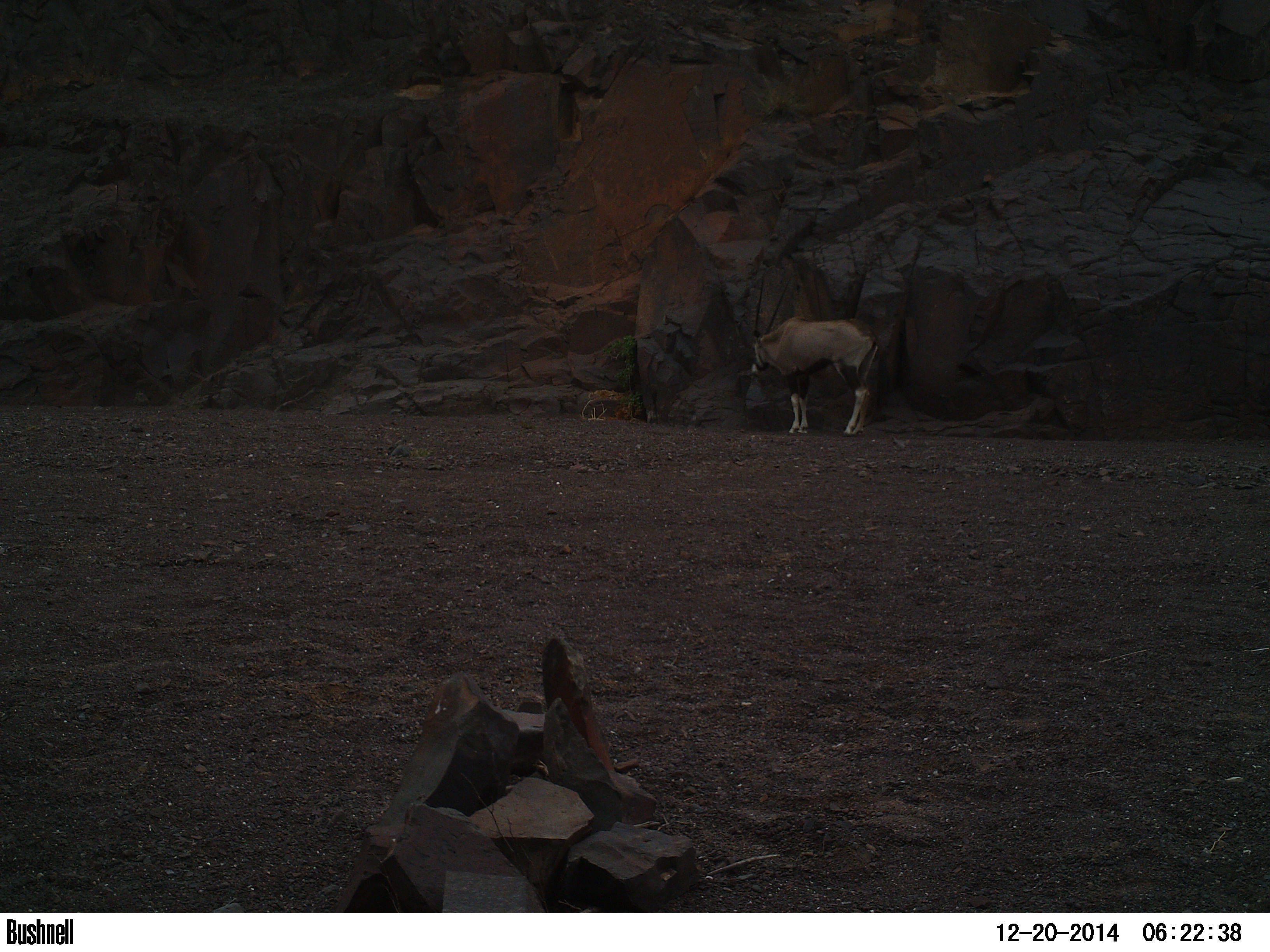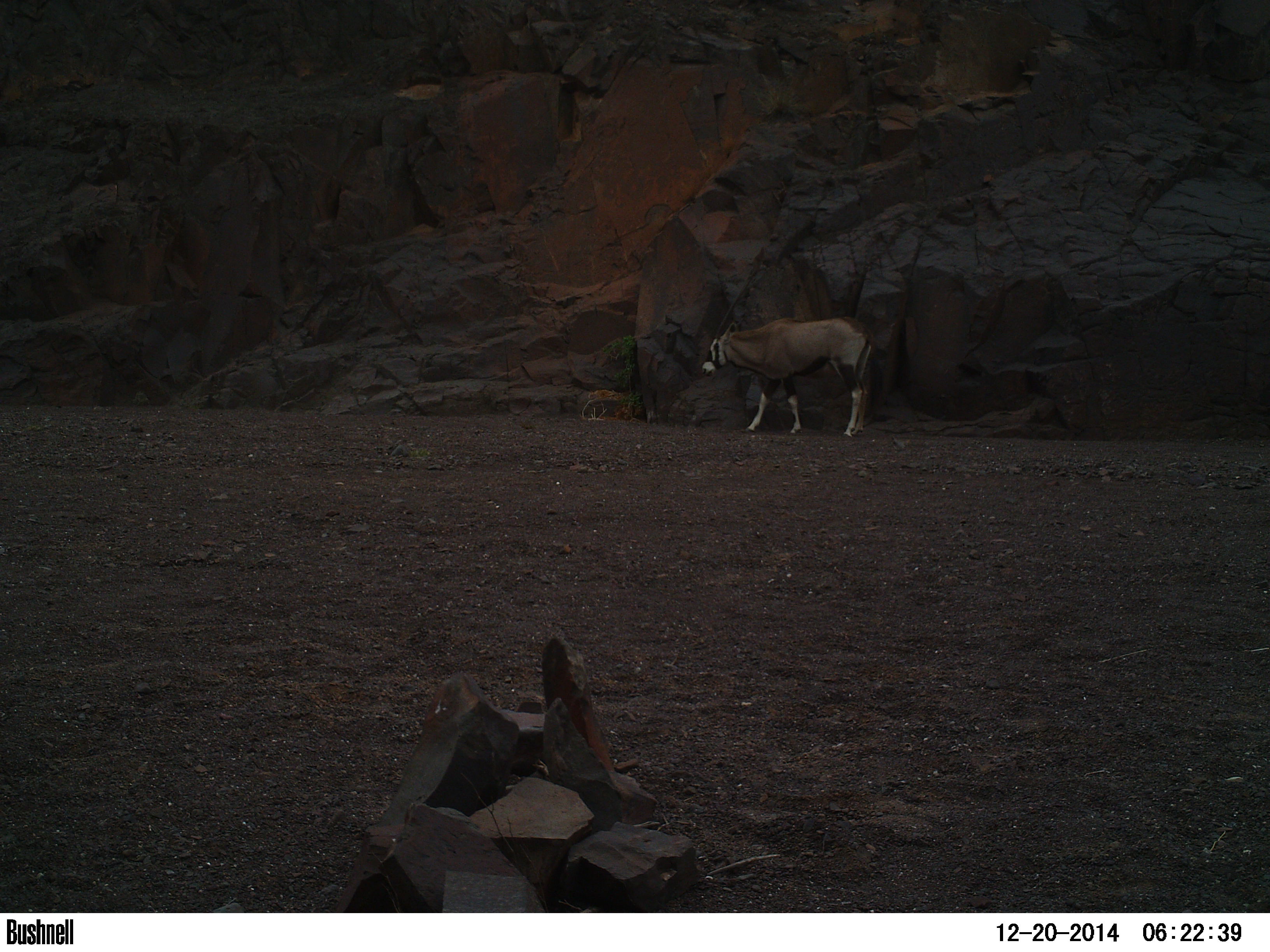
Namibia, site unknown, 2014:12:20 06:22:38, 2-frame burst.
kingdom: Animalia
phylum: Chordata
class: Mammalia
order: Artiodactyla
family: Bovidae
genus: Oryx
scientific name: Oryx gazella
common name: gemsbok